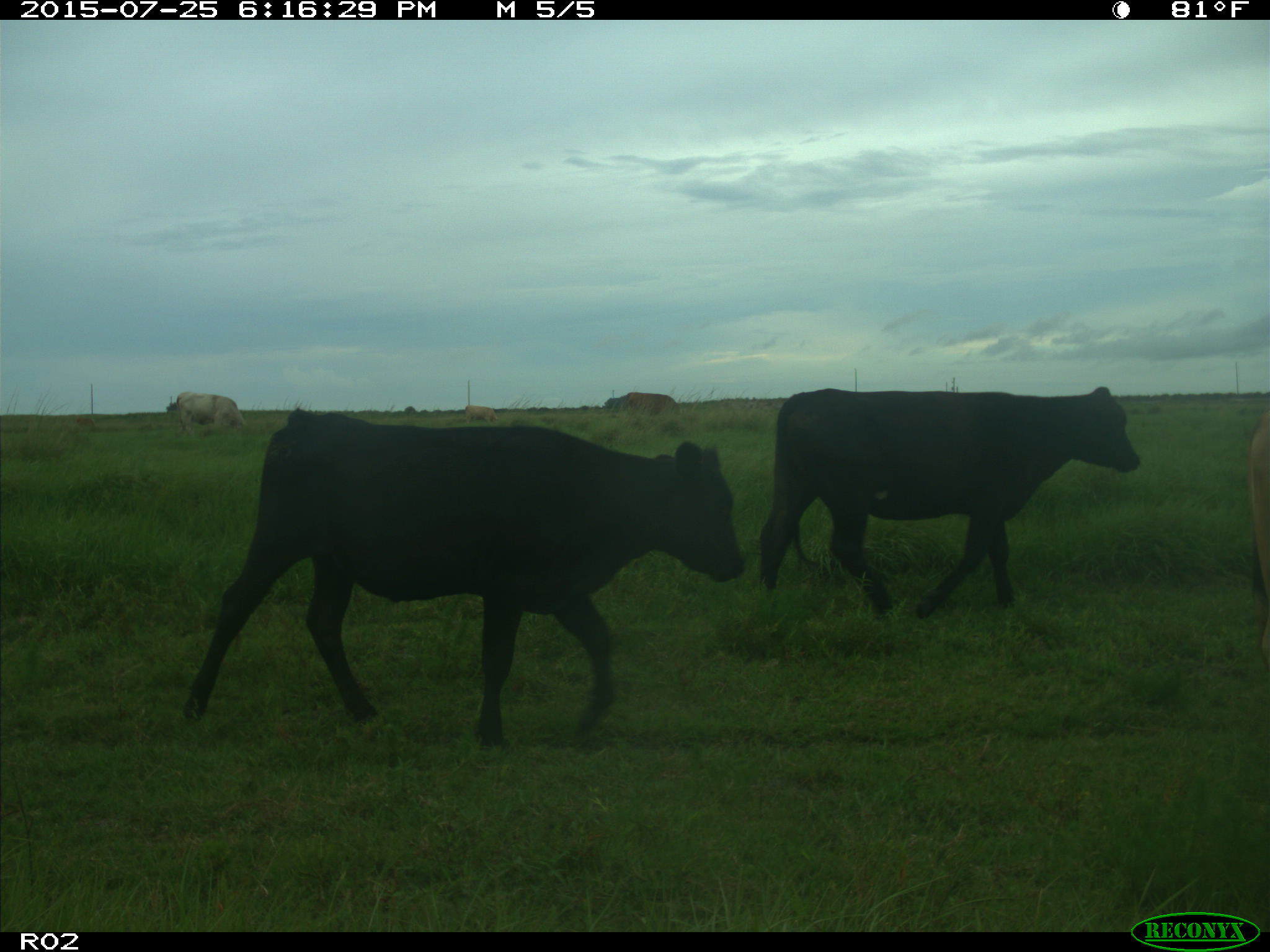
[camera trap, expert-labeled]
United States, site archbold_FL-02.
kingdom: Animalia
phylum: Chordata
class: Mammalia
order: Artiodactyla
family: Bovidae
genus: Bos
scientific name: Bos taurus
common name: domestic cow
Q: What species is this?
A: Bos taurus (domestic cow).